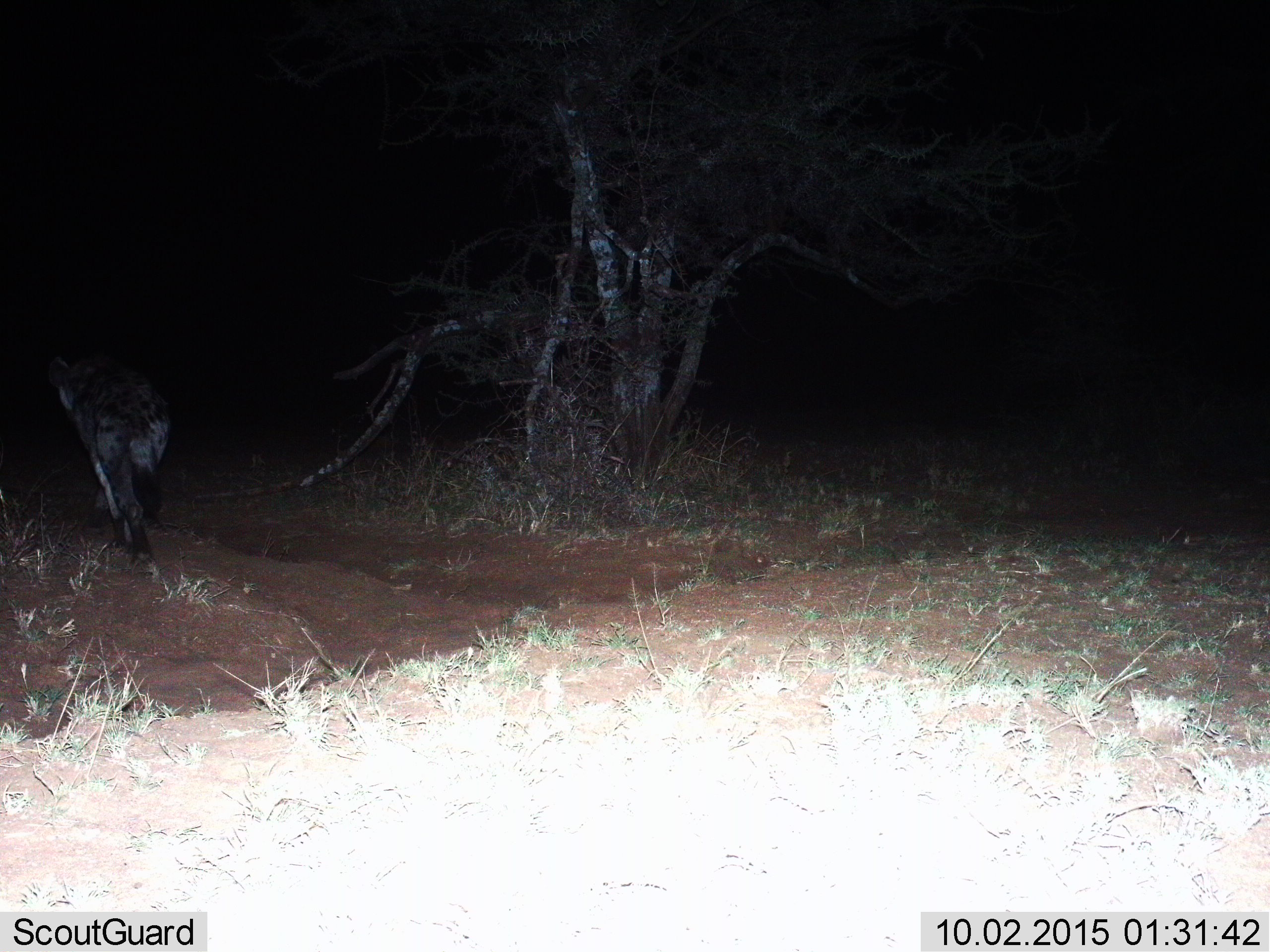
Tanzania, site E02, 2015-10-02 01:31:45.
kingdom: Animalia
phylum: Chordata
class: Mammalia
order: Carnivora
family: Hyaenidae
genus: Crocuta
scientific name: Crocuta crocuta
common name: spotted hyena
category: hyenaspotted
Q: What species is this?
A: Hyenaspotted (spotted hyena) (Crocuta crocuta).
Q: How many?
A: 1.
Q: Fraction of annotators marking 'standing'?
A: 0%.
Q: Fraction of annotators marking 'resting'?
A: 0%.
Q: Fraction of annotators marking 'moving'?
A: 100%.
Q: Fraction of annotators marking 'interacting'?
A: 0%.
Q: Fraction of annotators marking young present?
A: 0%.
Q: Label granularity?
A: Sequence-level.